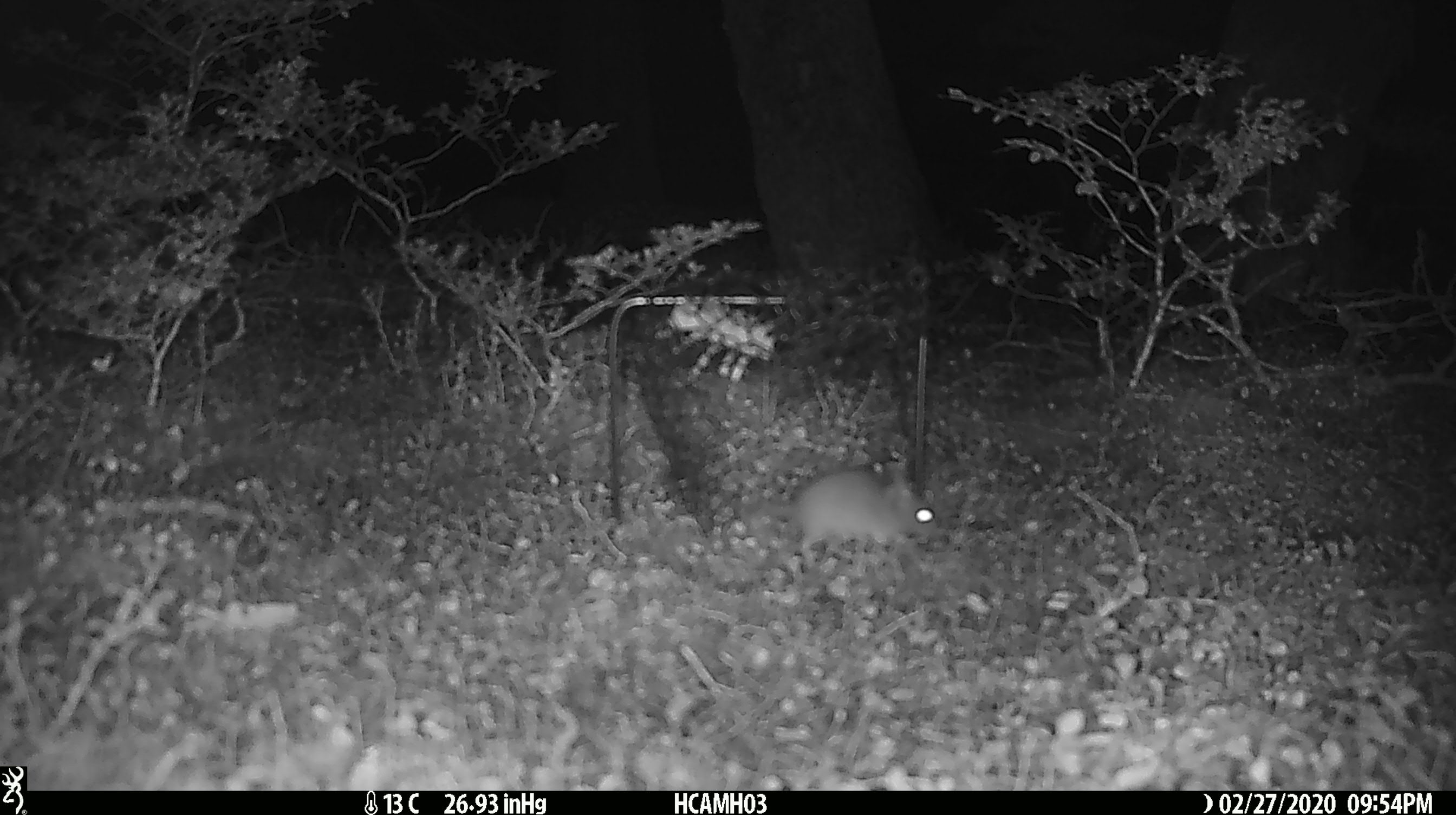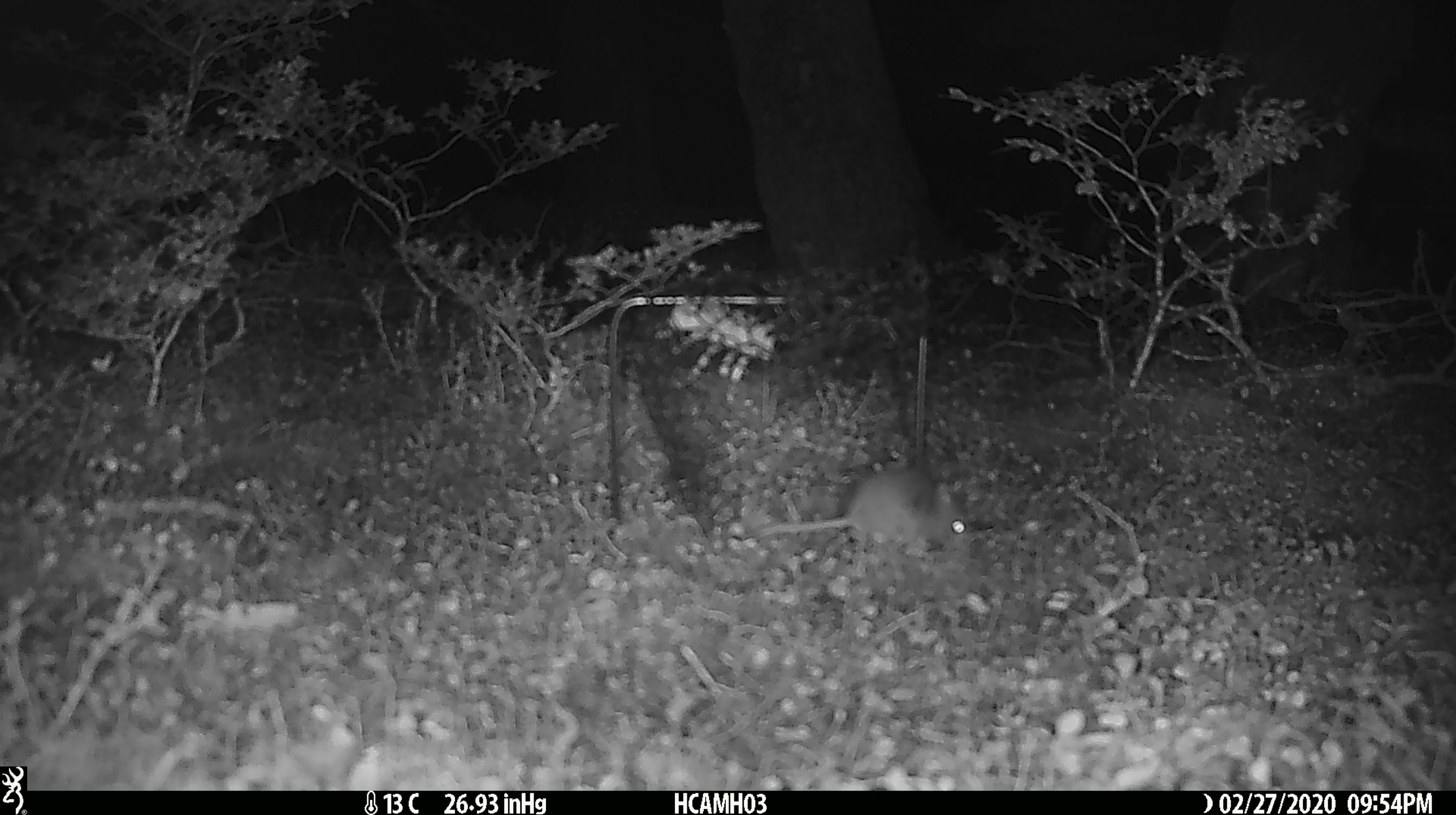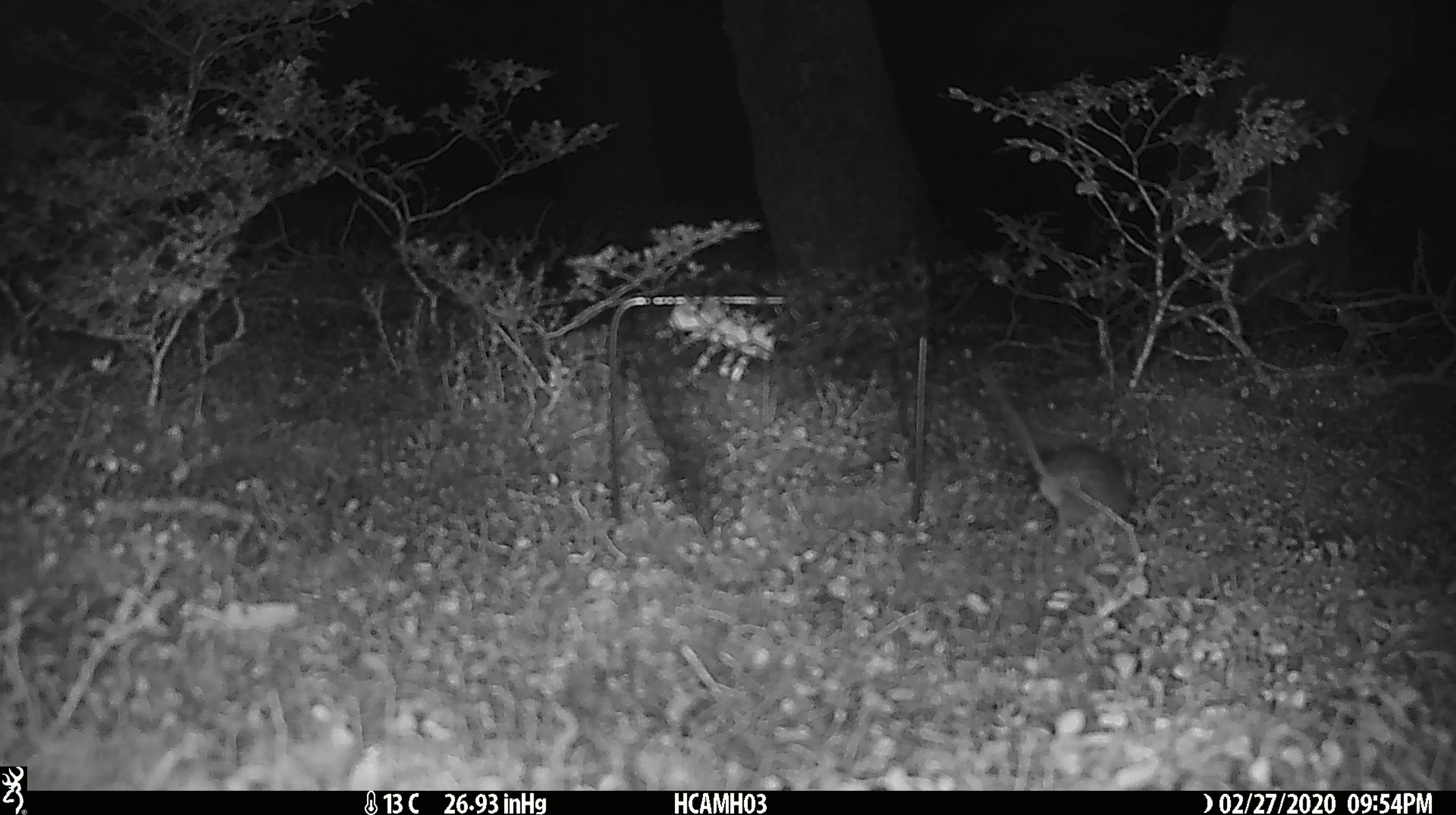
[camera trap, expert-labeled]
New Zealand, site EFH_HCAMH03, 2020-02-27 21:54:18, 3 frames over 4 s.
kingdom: Animalia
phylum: Chordata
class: Mammalia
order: Rodentia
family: Muridae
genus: Mus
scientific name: Mus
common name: mouse